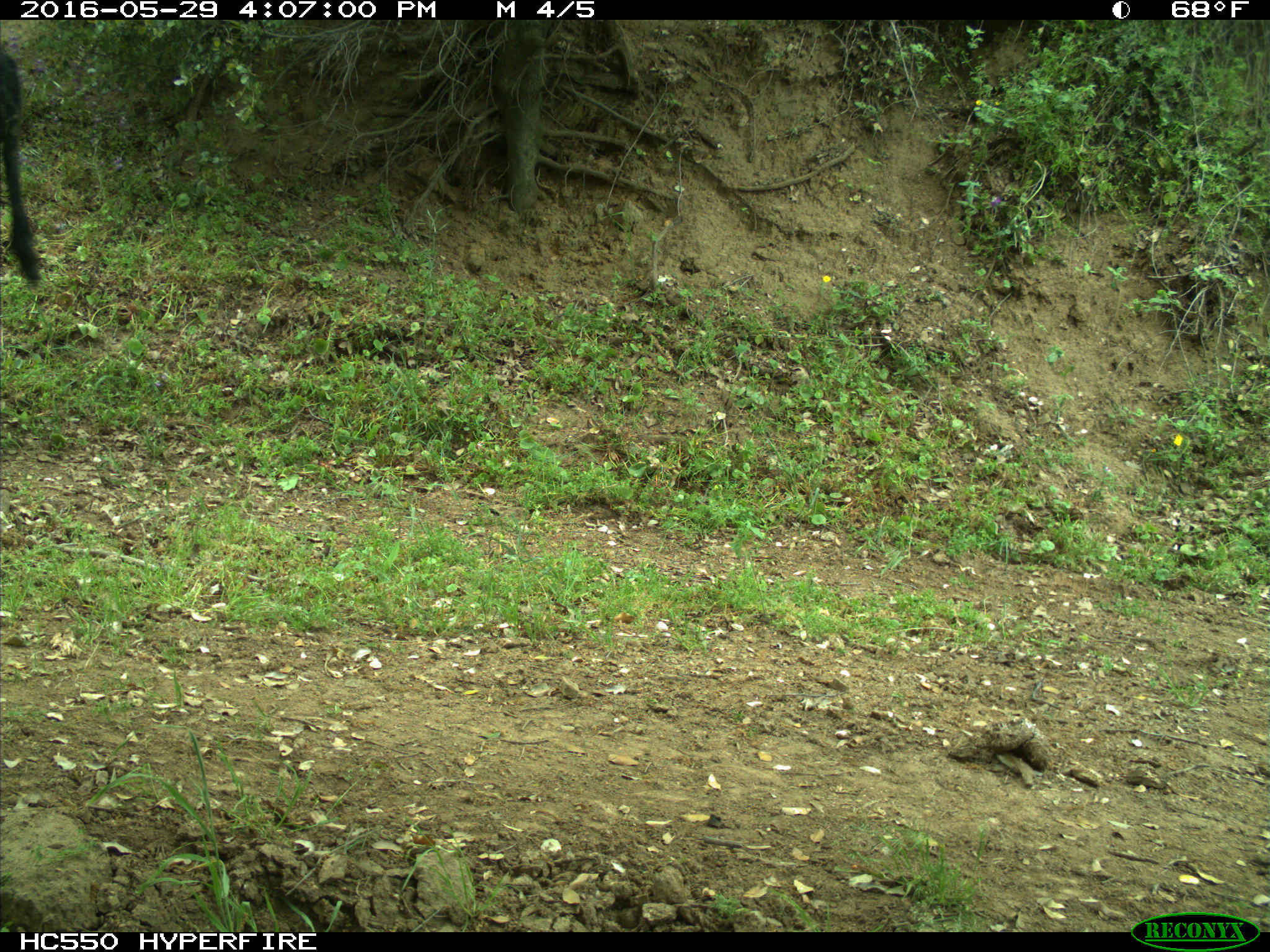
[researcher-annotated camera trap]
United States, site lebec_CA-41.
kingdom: Animalia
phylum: Chordata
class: Mammalia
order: Artiodactyla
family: Bovidae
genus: Bos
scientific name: Bos taurus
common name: domestic cow